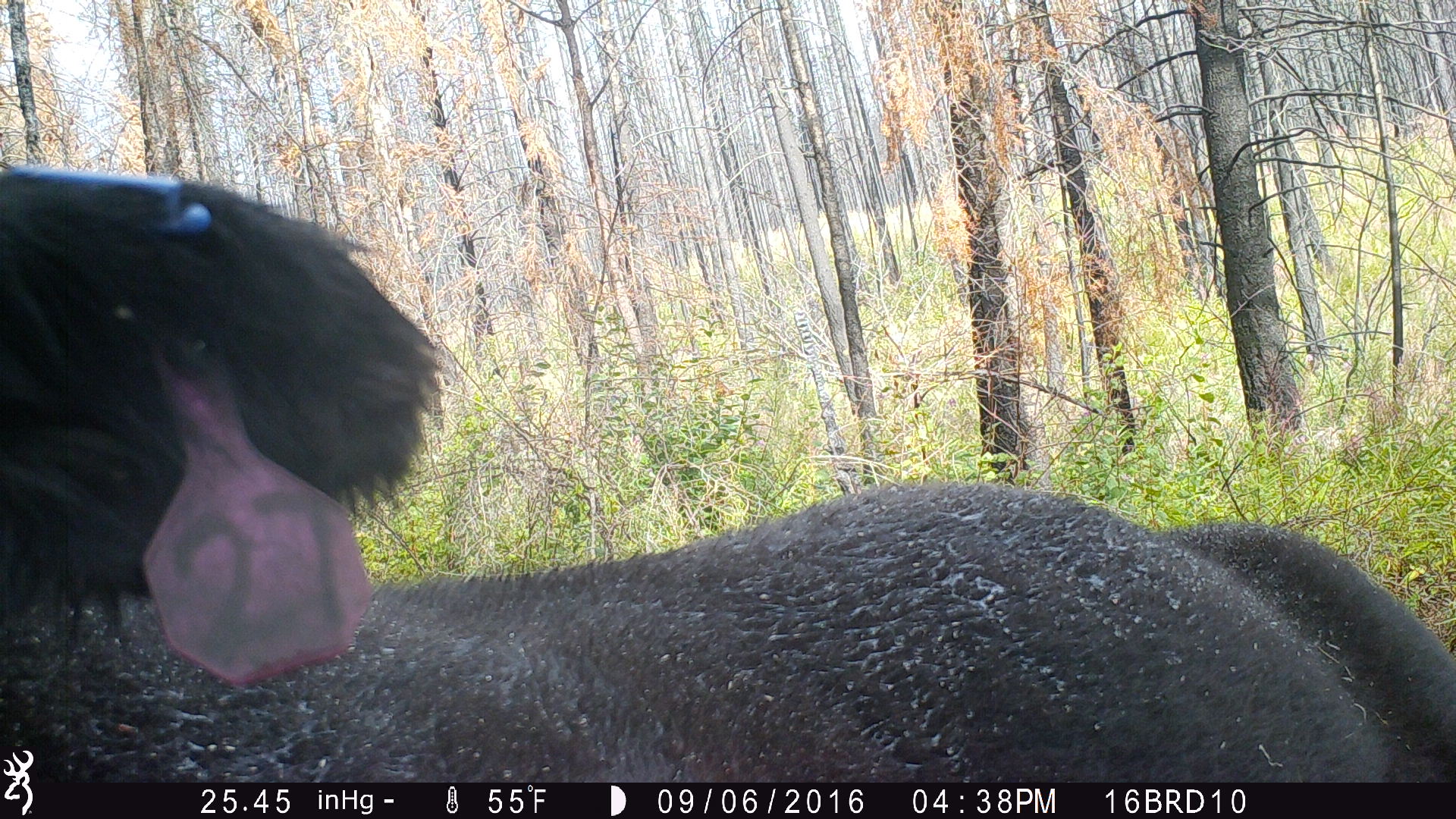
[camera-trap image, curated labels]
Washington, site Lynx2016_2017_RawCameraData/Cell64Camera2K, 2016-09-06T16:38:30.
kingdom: Animalia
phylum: Chordata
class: Mammalia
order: Artiodactyla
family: Bovidae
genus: Bos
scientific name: Bos taurus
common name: domestic cattle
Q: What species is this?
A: Domestic cattle (Bos taurus).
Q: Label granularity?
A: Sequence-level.